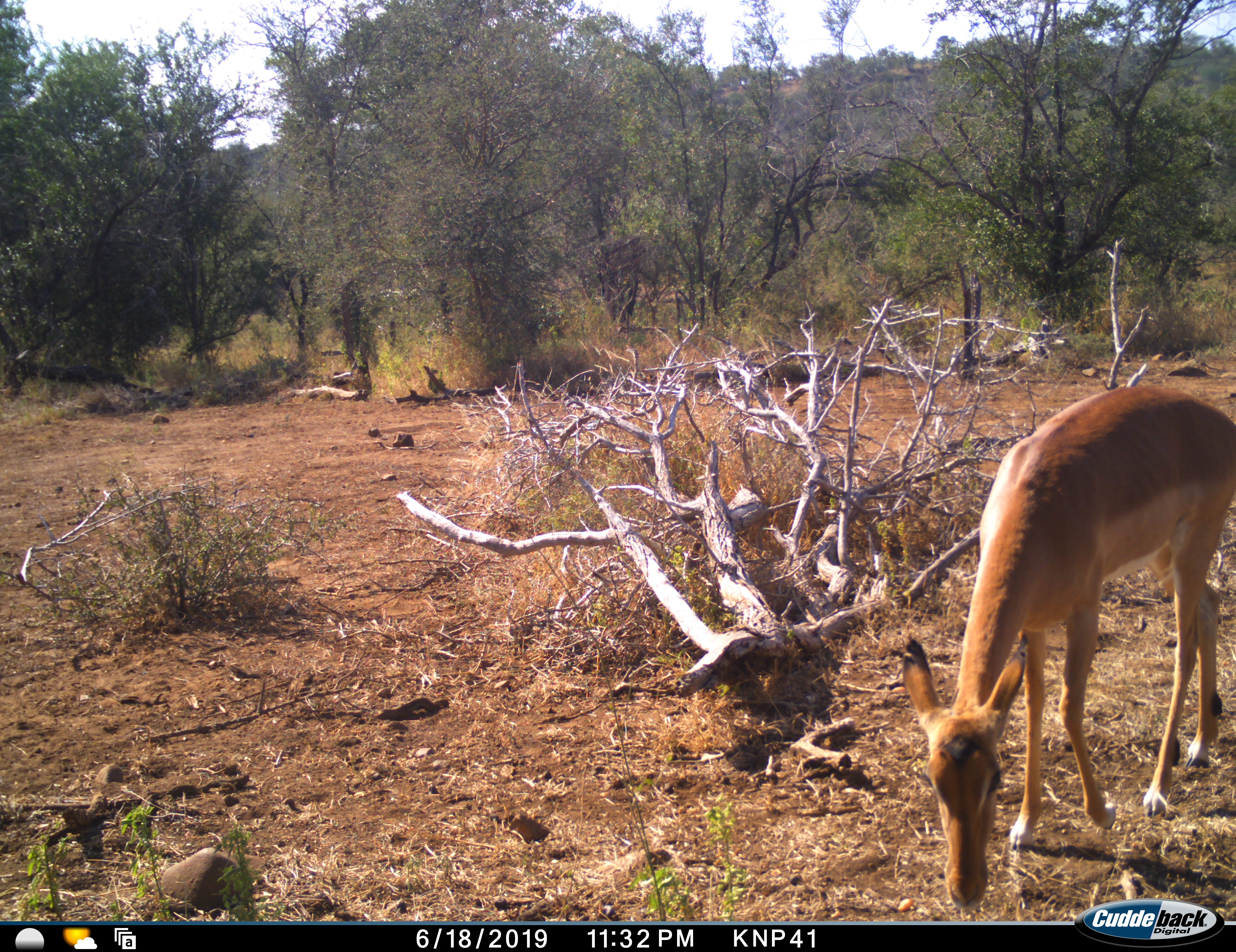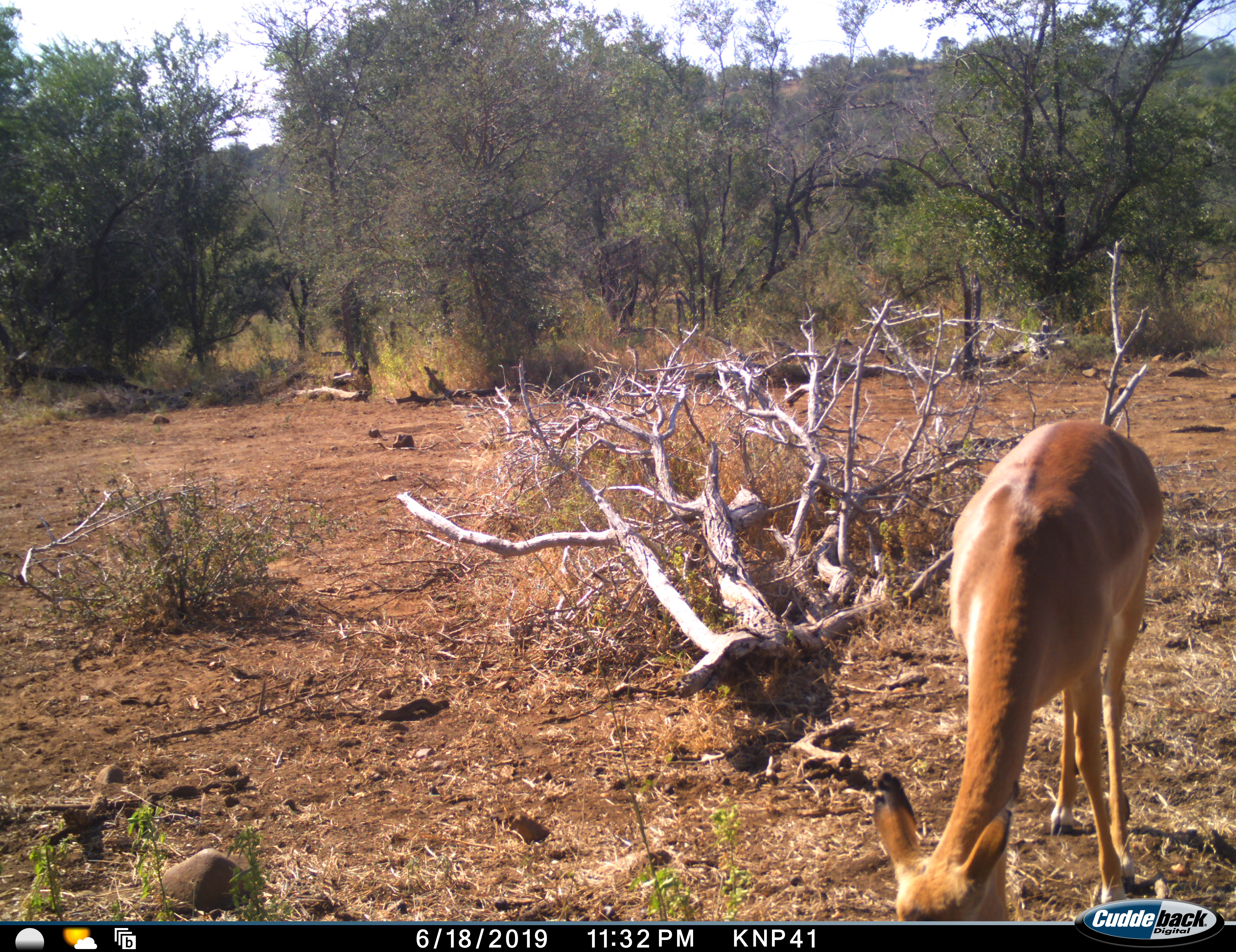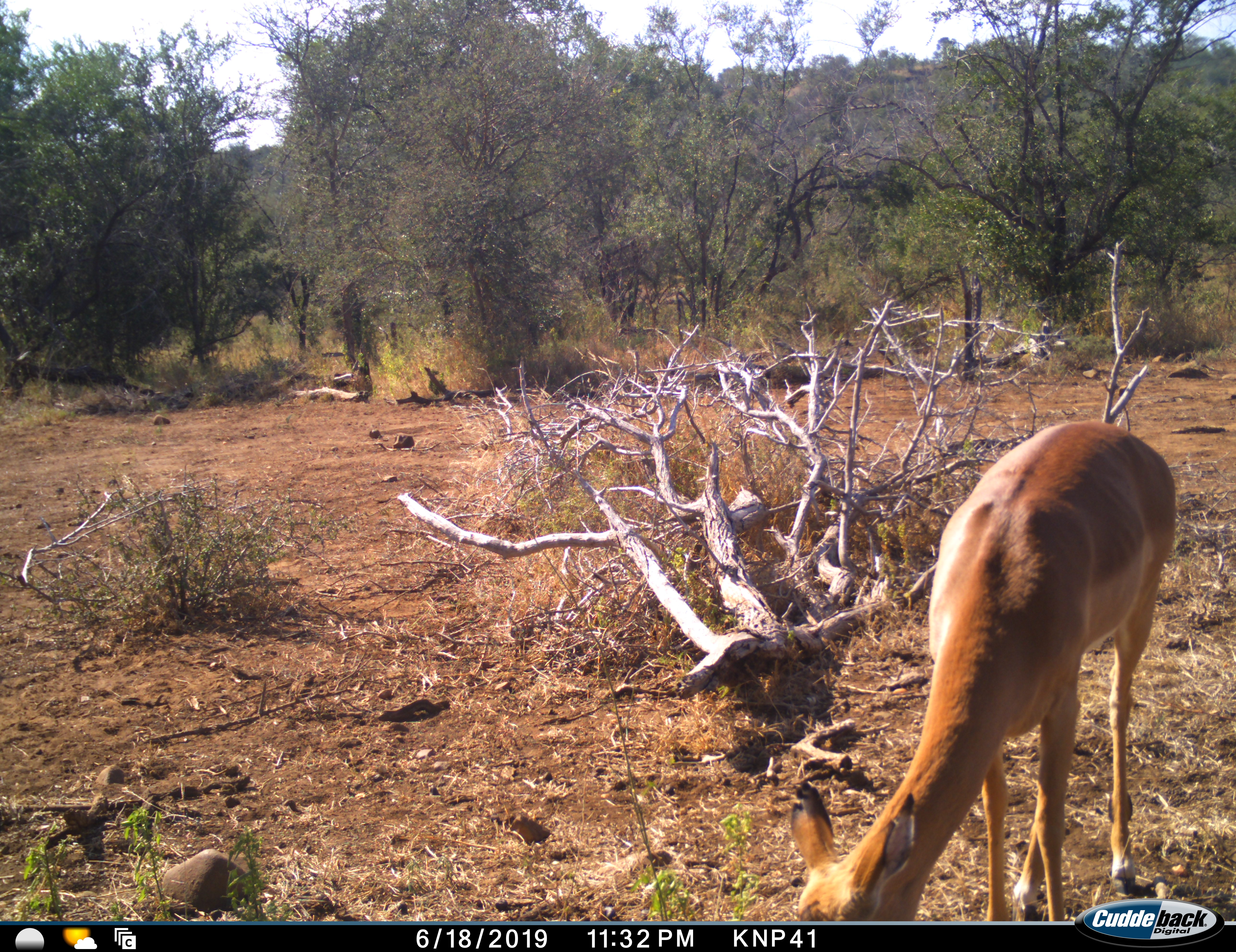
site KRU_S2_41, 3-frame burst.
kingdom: Animalia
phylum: Chordata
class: Mammalia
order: Artiodactyla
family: Bovidae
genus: Aepyceros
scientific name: Aepyceros melampus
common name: impala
Impala (Aepyceros melampus), count 1. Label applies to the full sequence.